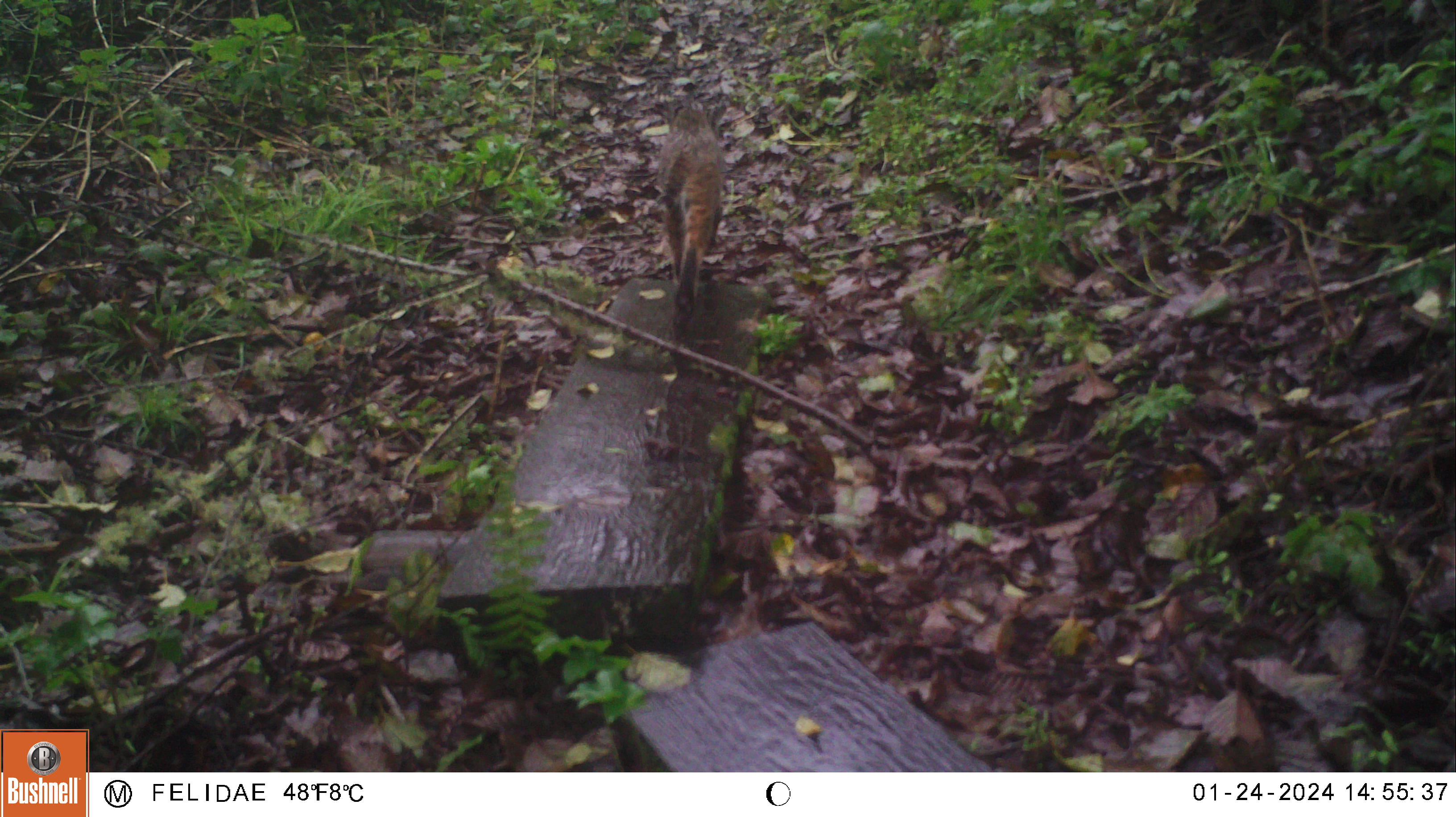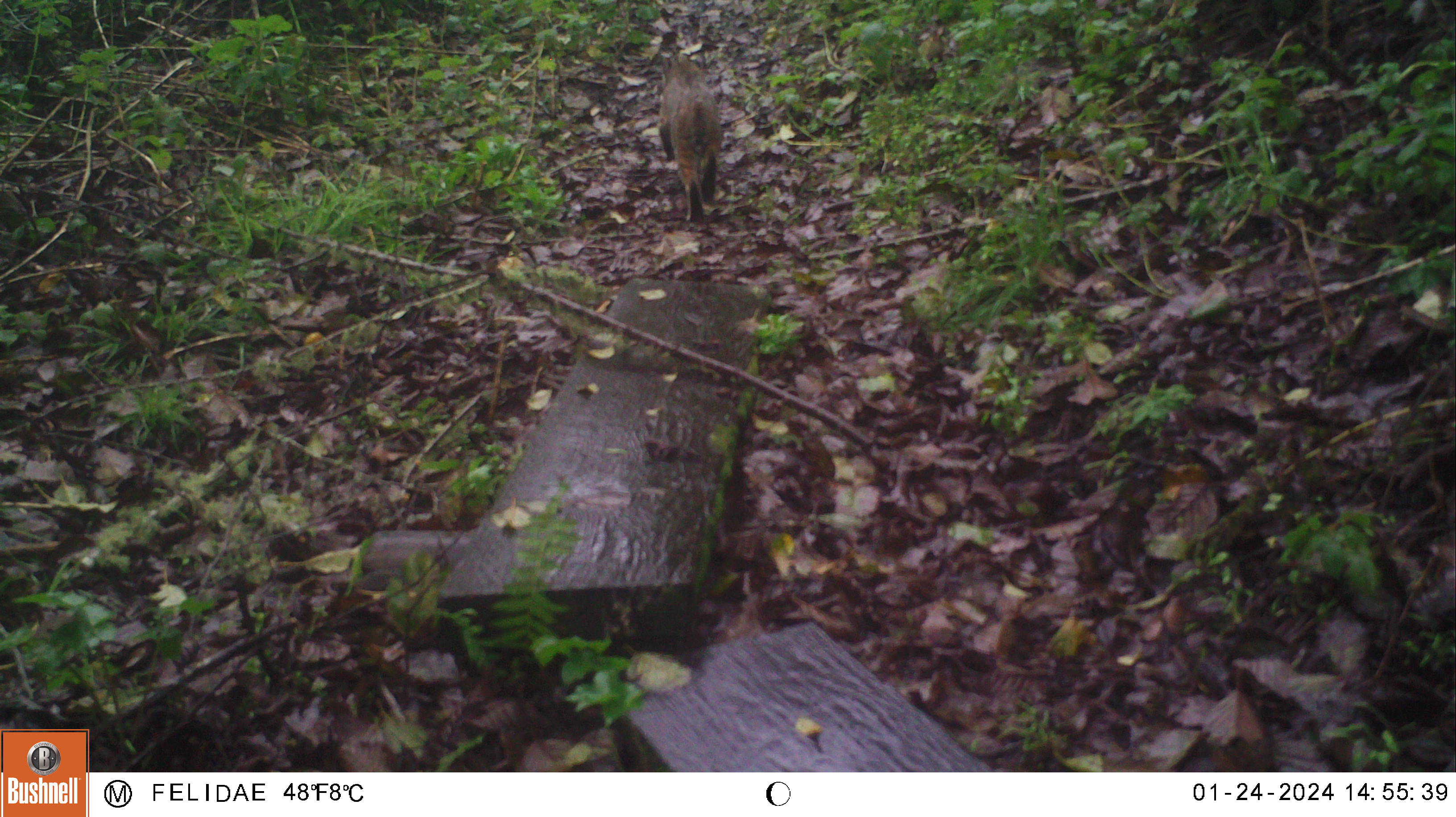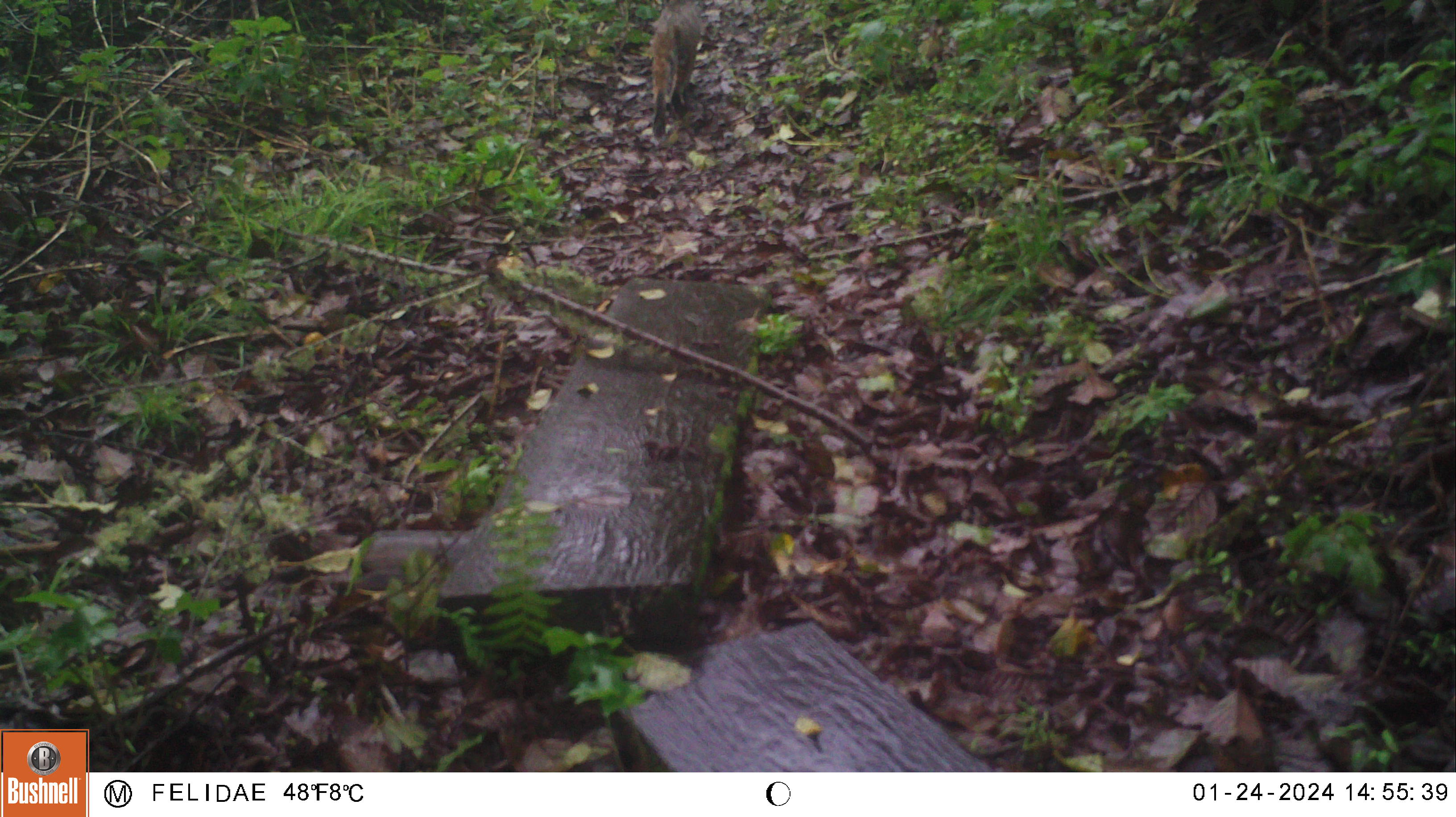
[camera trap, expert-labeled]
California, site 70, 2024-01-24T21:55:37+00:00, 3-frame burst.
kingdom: Animalia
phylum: Chordata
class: Mammalia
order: Carnivora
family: Felidae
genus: Lynx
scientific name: Lynx rufus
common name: bobcat